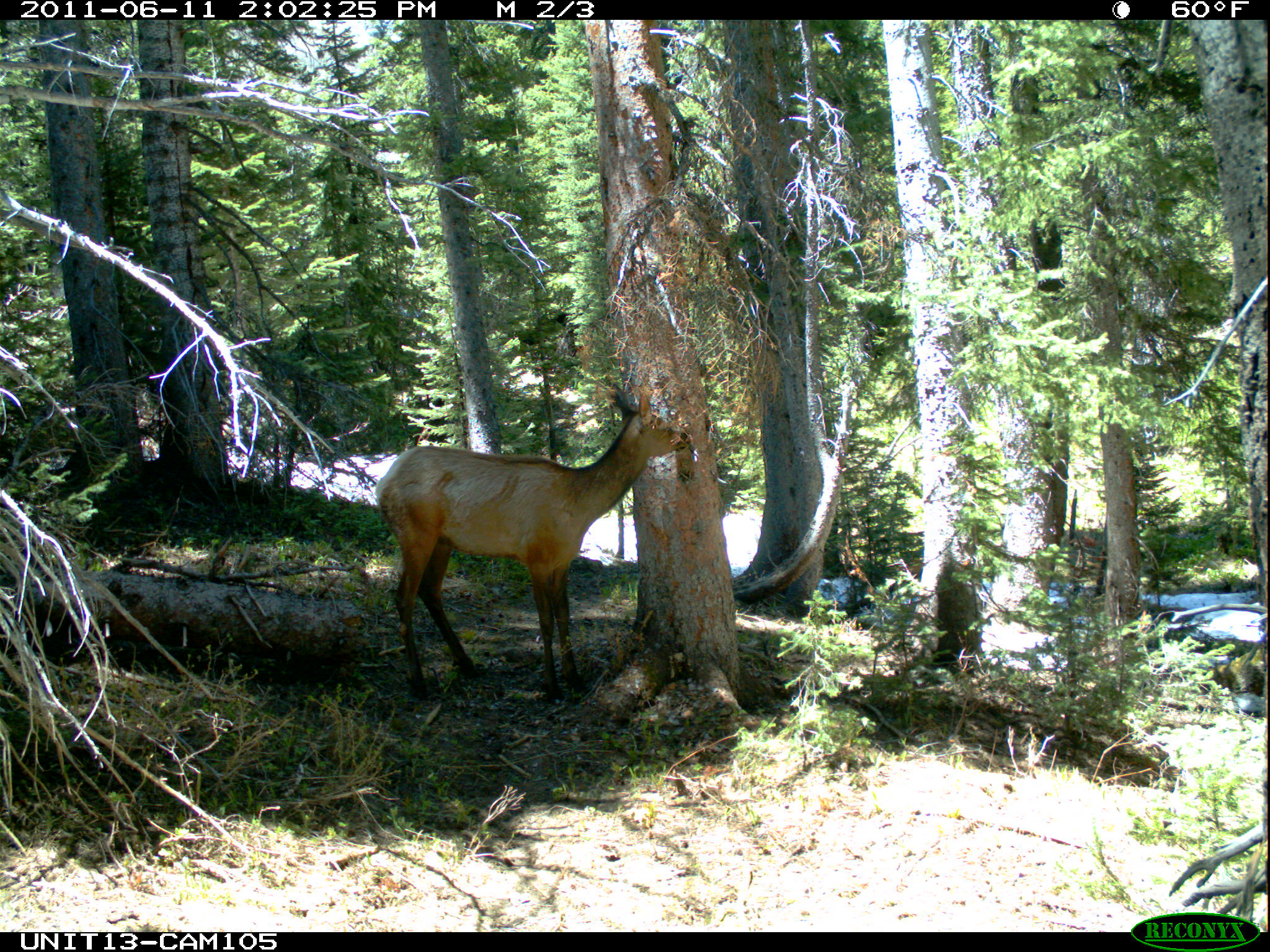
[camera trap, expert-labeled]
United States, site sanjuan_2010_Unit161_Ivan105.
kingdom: Animalia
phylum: Chordata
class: Mammalia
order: Artiodactyla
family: Cervidae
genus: Cervus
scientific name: Cervus elaphus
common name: red deer